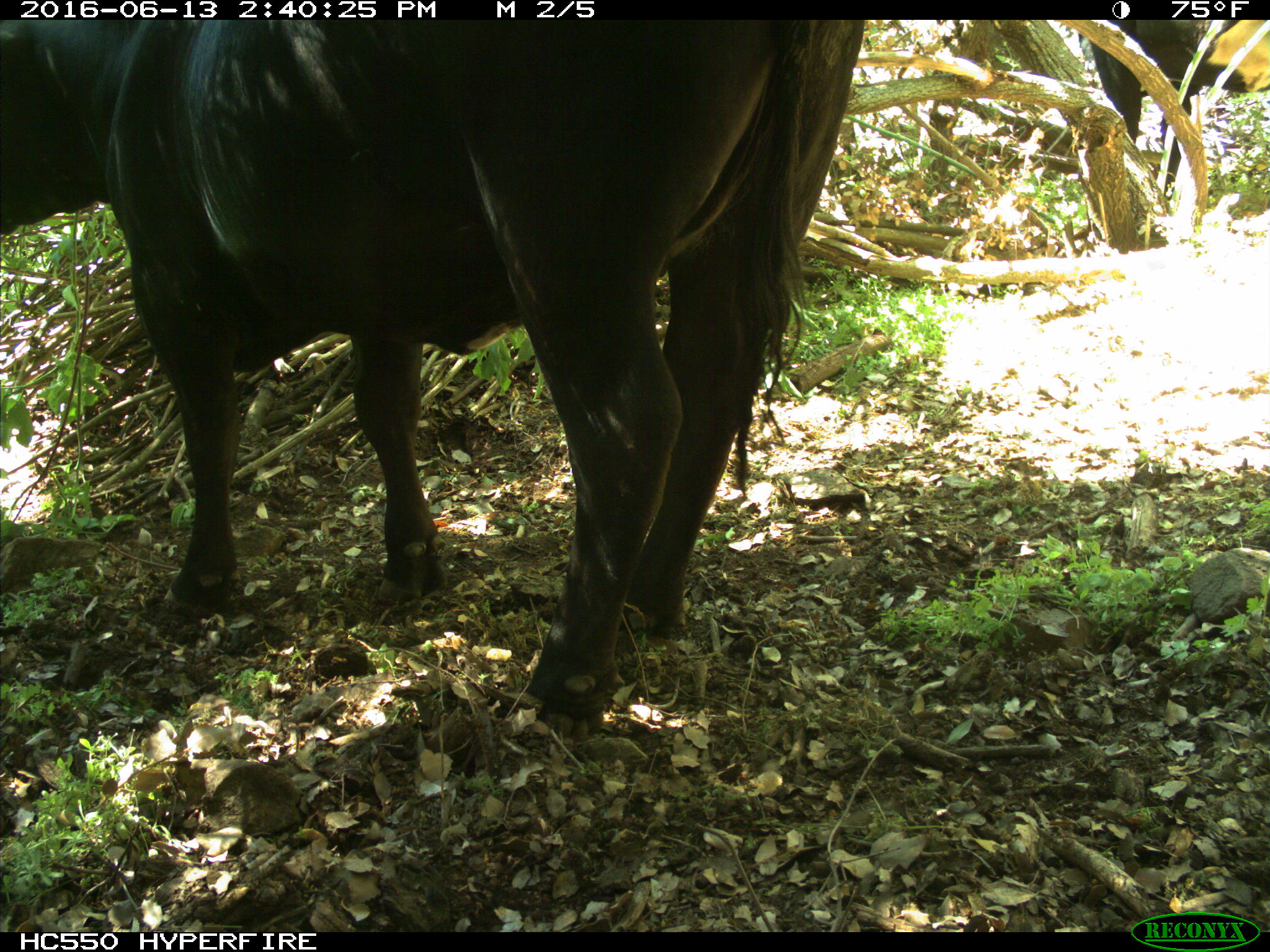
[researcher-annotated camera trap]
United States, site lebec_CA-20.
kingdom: Animalia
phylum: Chordata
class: Mammalia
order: Artiodactyla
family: Bovidae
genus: Bos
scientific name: Bos taurus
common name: domestic cow